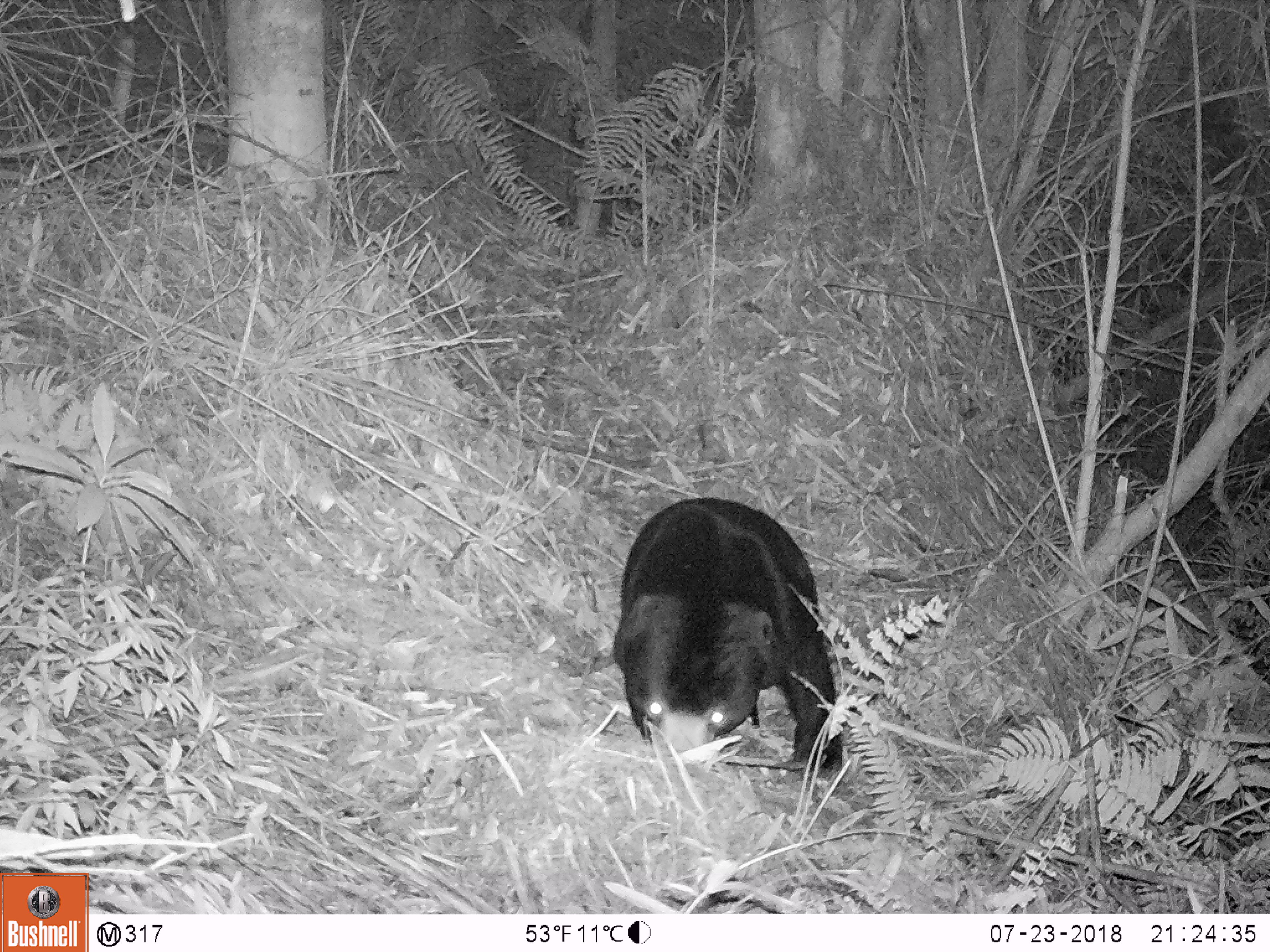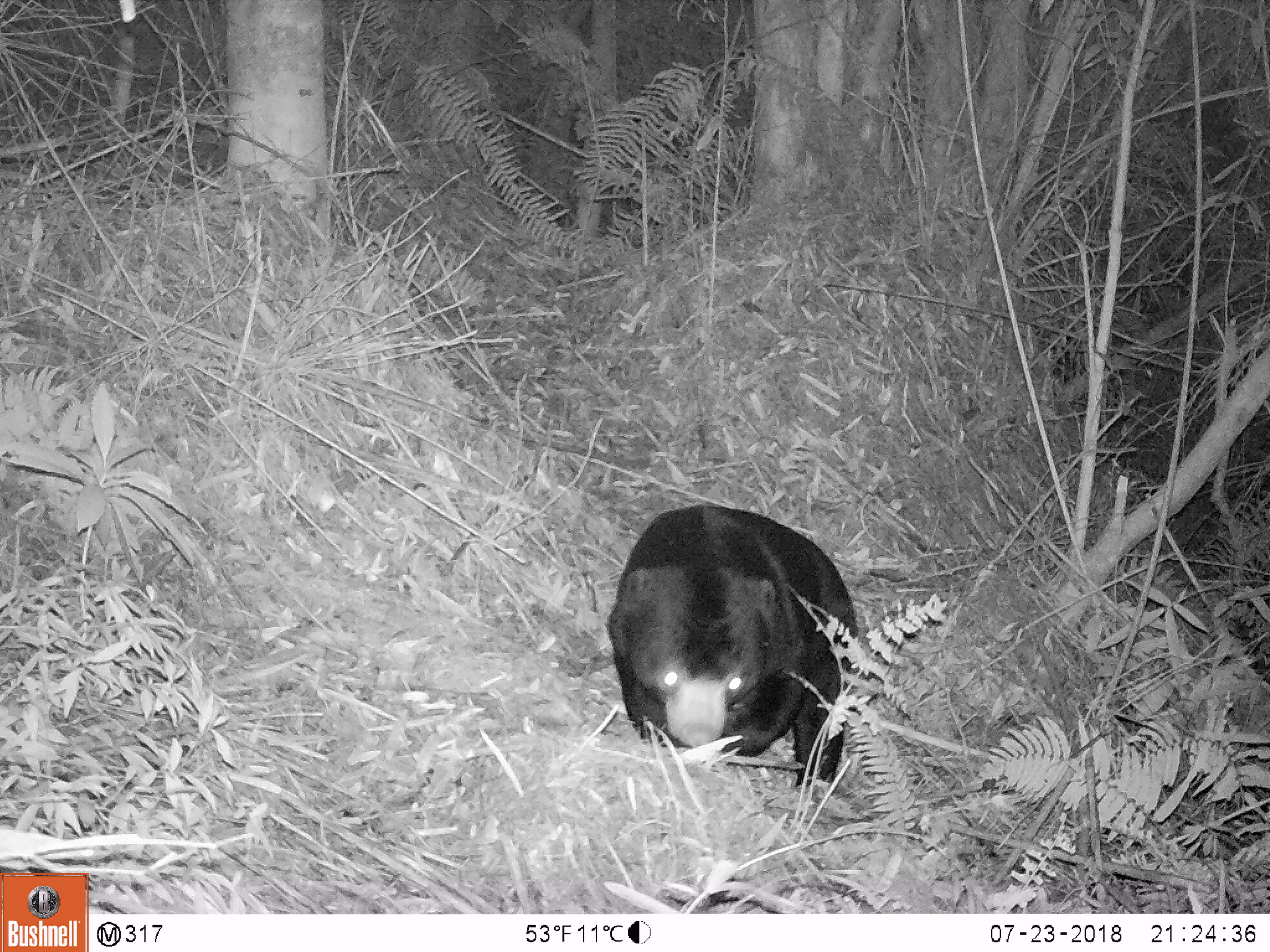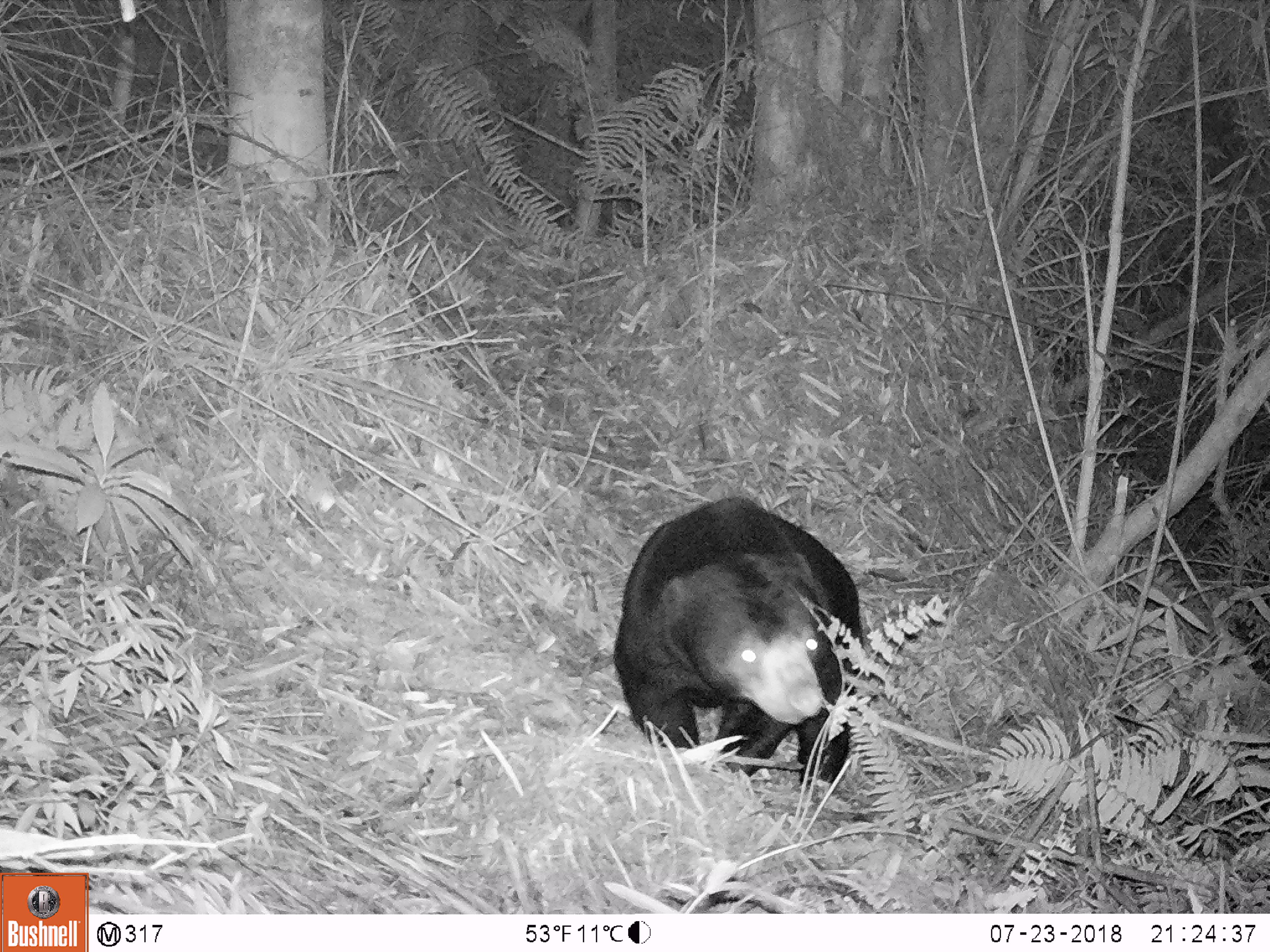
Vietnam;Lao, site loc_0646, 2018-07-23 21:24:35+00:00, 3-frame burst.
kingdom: Animalia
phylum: Chordata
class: Mammalia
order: Carnivora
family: Ursidae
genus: Helarctos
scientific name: Helarctos malayanus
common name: sun bear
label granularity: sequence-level